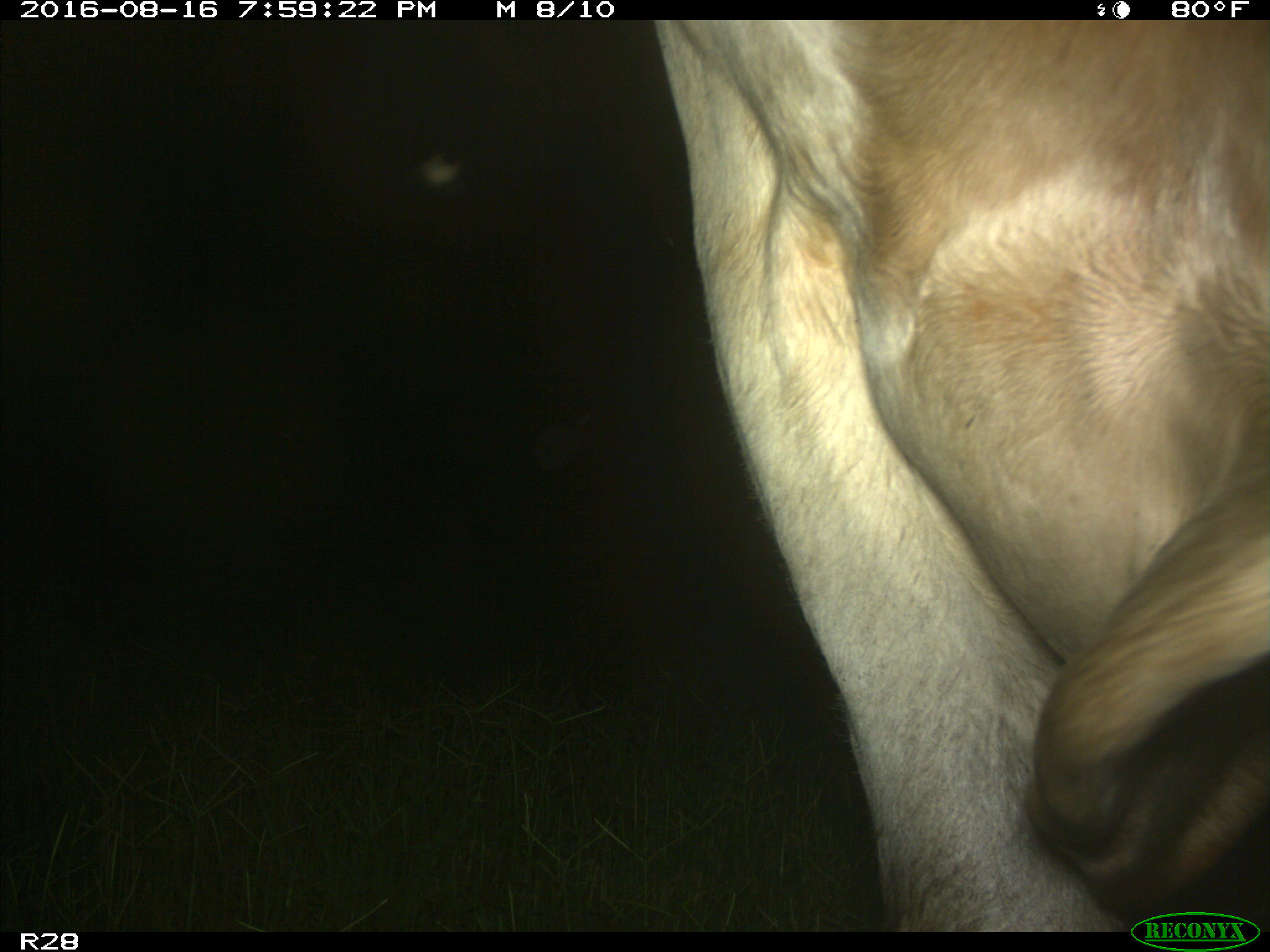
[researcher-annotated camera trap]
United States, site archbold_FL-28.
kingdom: Animalia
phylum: Chordata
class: Mammalia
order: Artiodactyla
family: Bovidae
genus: Bos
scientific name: Bos taurus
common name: domestic cow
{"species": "Bos taurus (domestic cow)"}